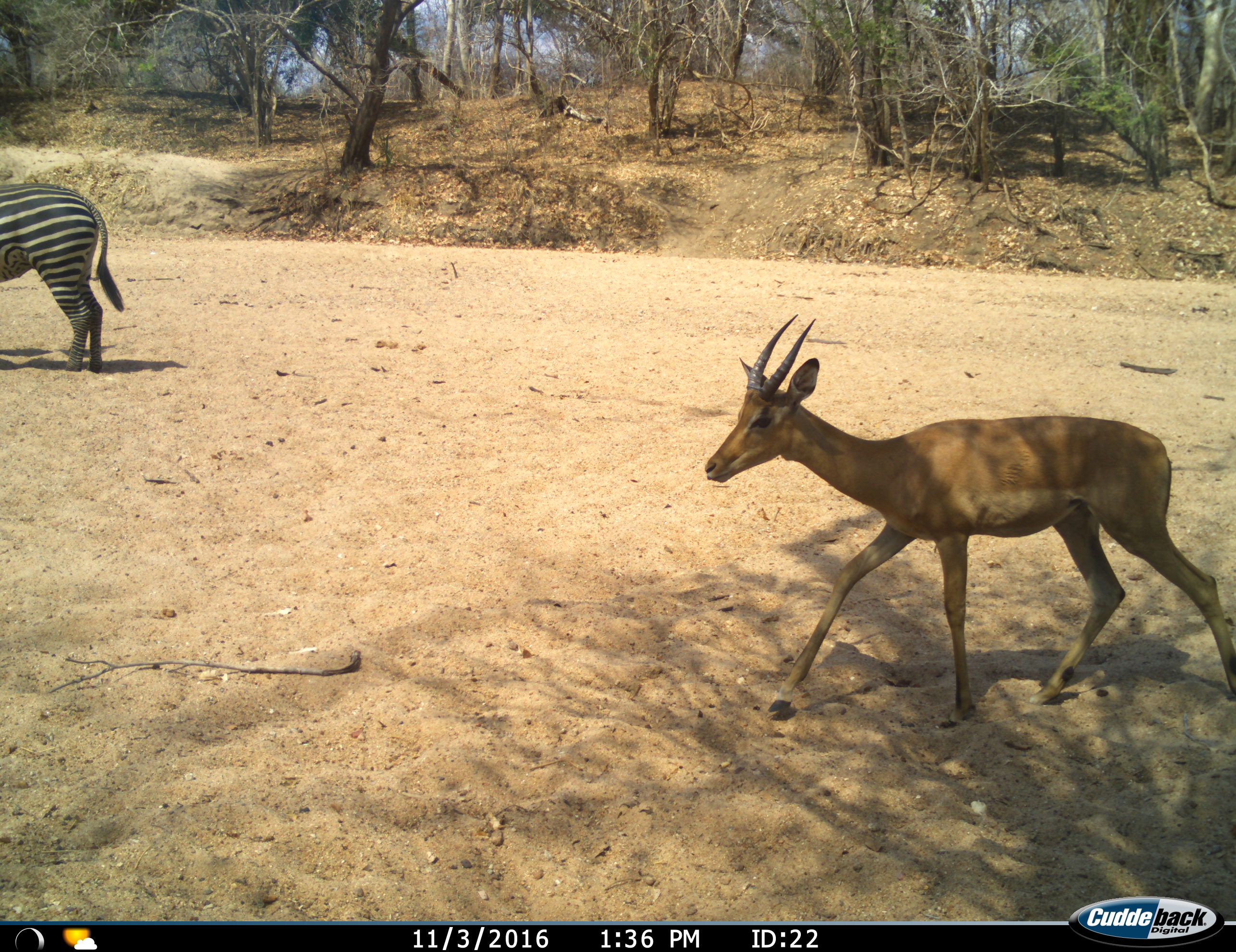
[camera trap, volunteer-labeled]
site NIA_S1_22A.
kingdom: Animalia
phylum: Chordata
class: Mammalia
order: Artiodactyla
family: Bovidae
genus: Aepyceros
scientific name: Aepyceros melampus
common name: impala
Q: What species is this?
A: Impala (Aepyceros melampus).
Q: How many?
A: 1.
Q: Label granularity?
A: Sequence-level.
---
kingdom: Animalia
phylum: Chordata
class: Mammalia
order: Perissodactyla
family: Equidae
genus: Equus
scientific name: Equus quagga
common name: plains zebra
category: zebraplains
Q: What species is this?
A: Zebraplains (plains zebra) (Equus quagga).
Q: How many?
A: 1.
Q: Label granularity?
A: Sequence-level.